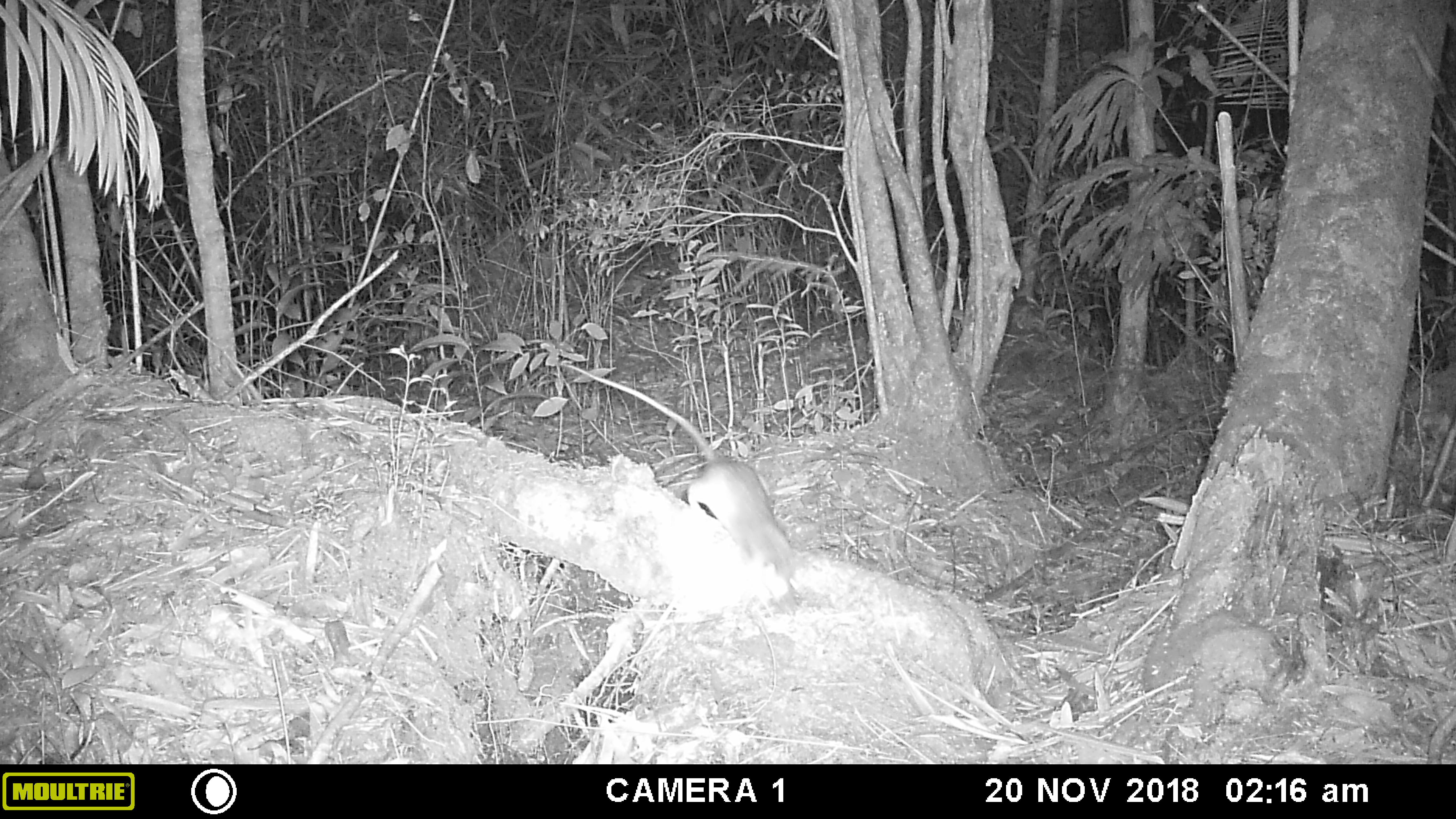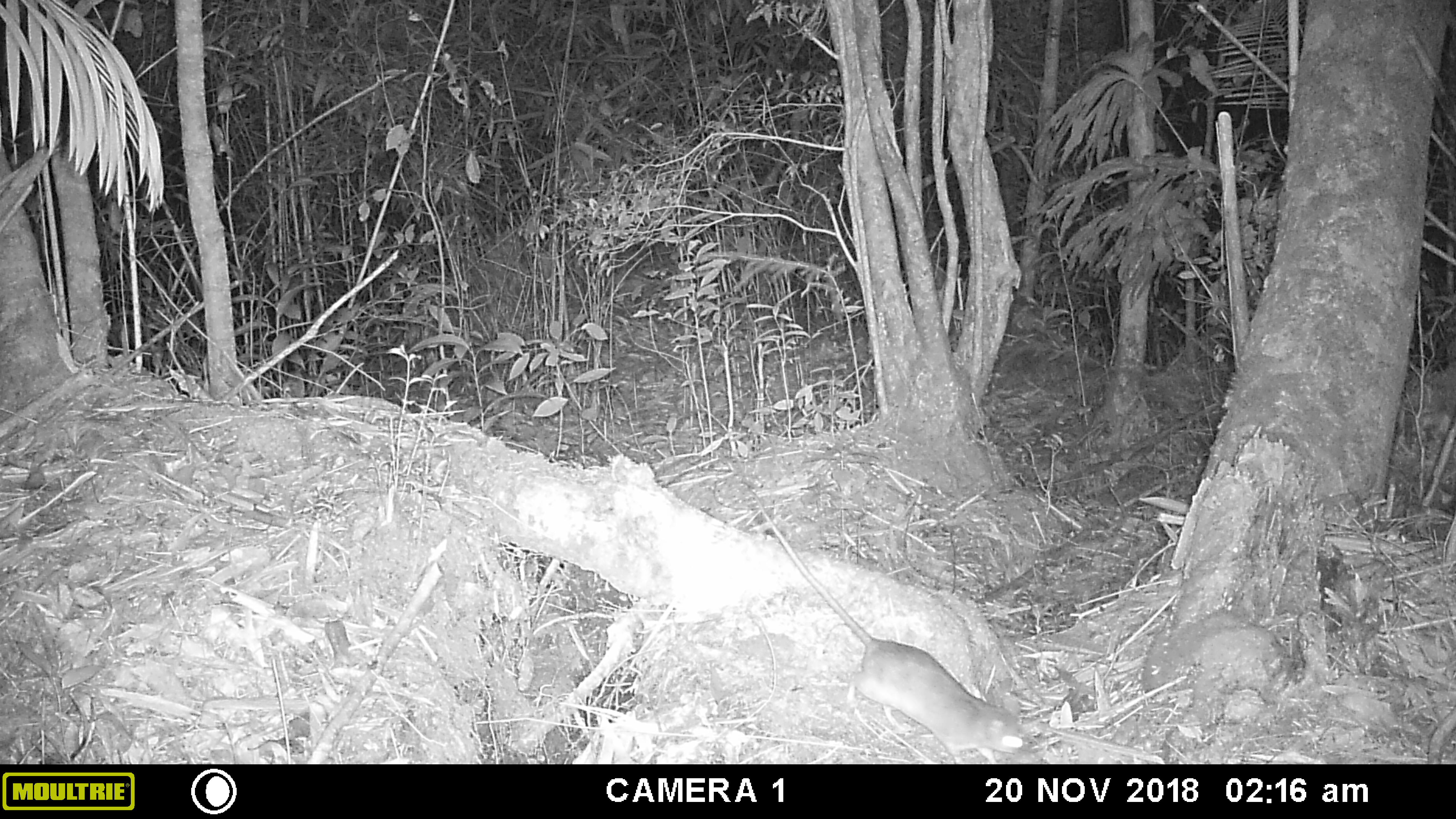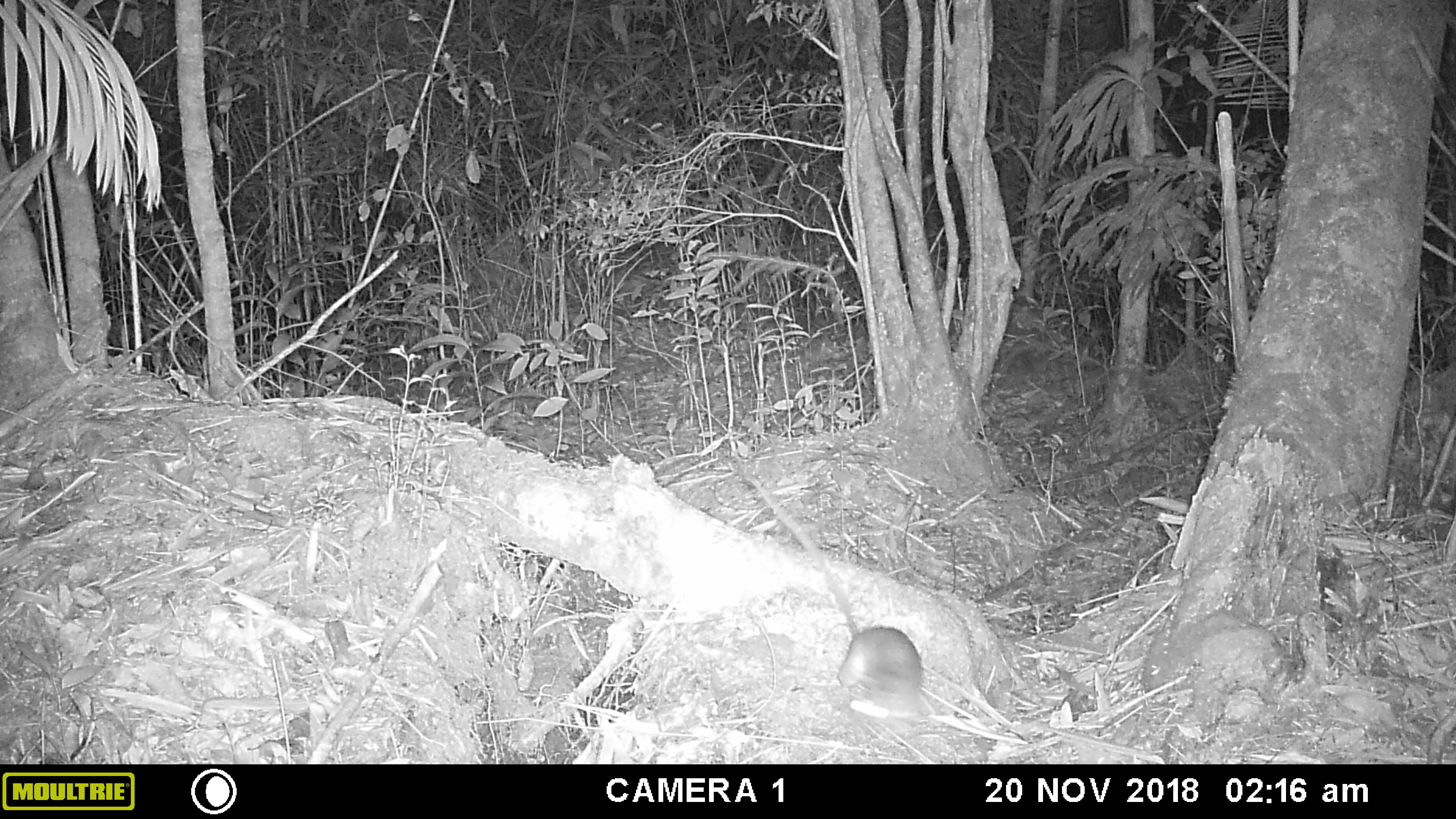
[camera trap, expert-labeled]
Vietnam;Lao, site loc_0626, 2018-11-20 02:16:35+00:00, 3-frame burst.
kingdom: Animalia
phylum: Chordata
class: Mammalia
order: Rodentia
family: Muridae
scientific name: Muridae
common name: old-world mice and rats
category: unidentified murid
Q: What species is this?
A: Unidentified murid (old-world mice and rats) (Muridae).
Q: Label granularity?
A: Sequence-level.